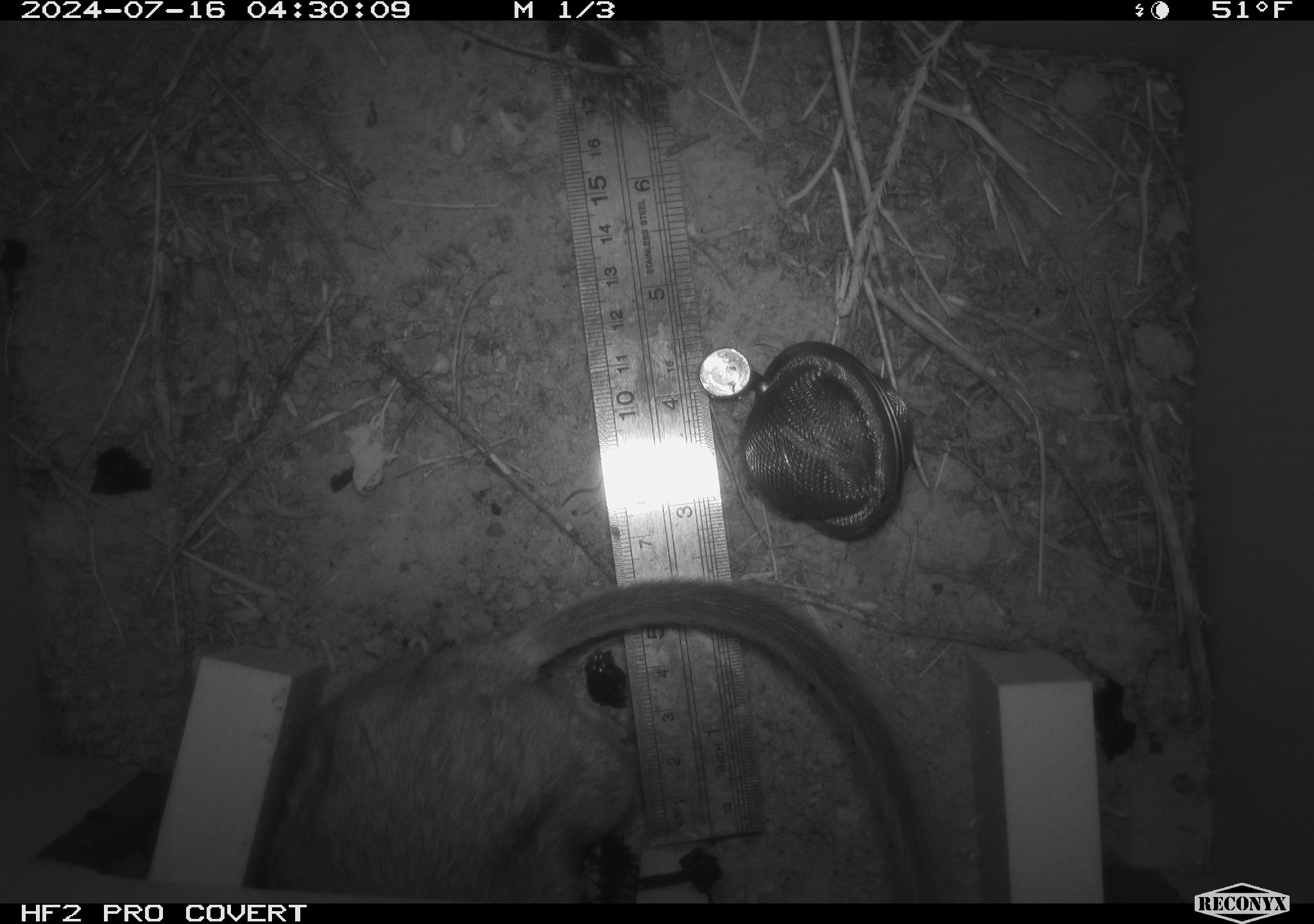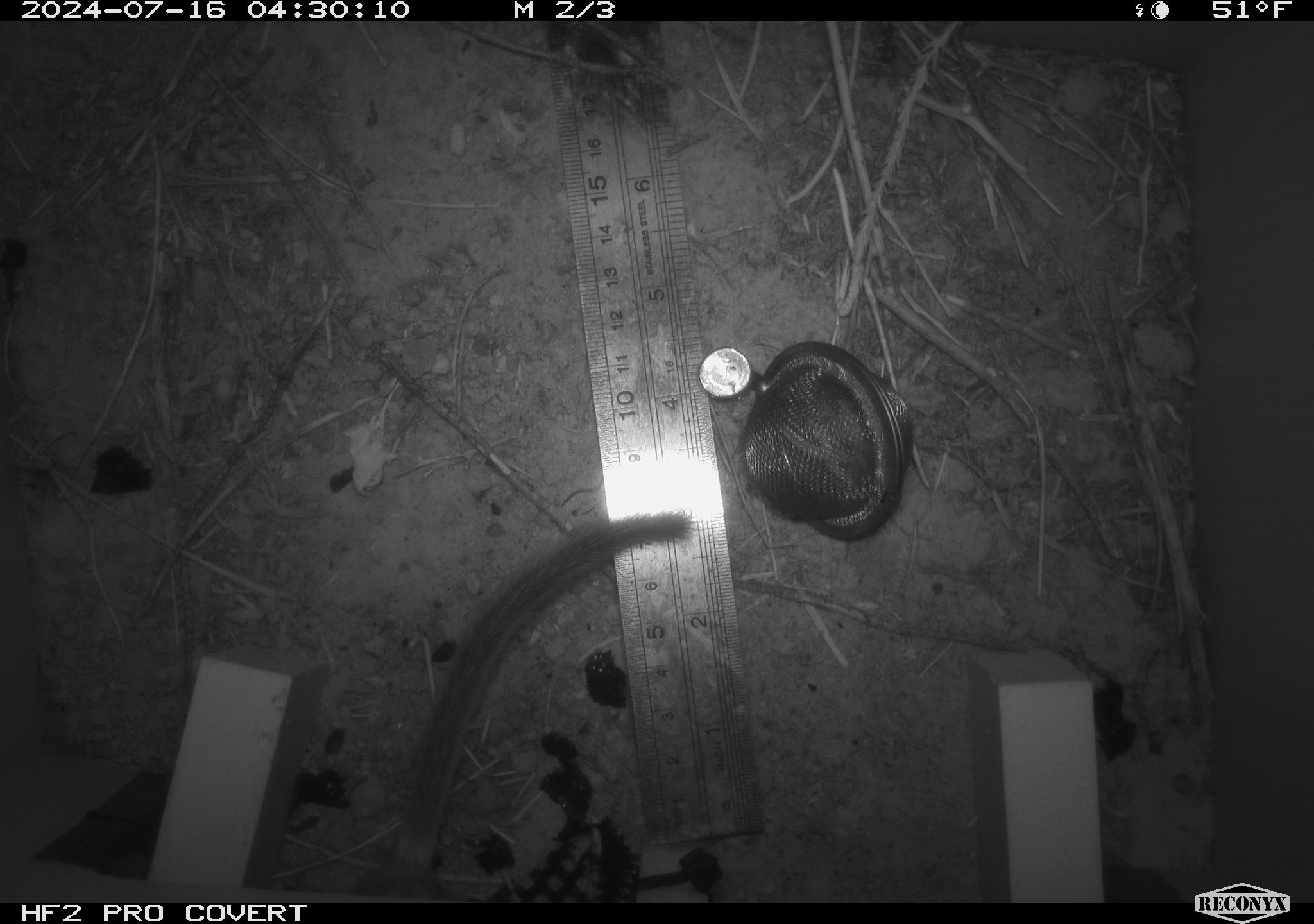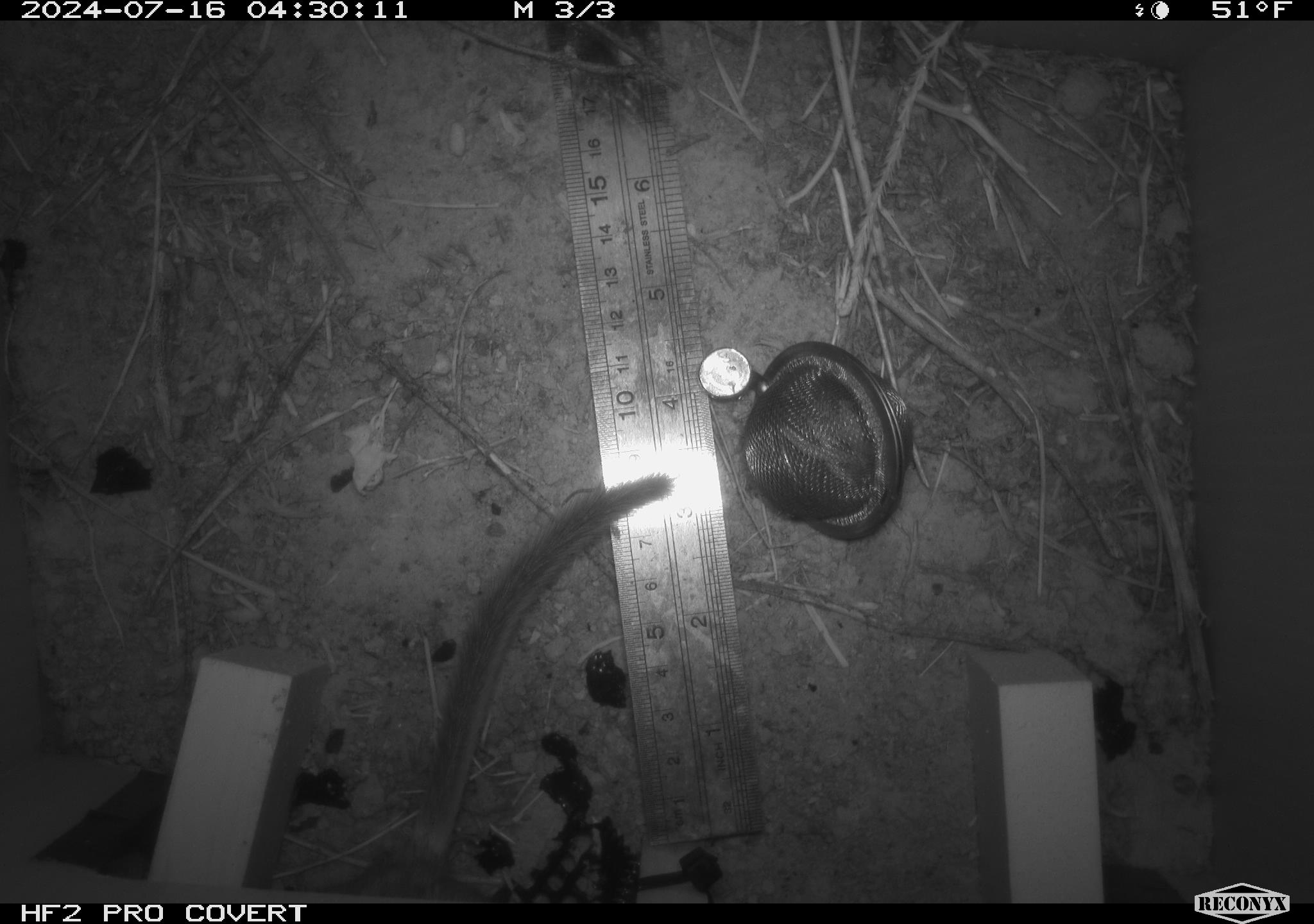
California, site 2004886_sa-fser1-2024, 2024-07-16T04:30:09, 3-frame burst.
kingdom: Animalia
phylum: Chordata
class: Mammalia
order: Rodentia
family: Cricetidae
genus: Neotoma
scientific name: Neotoma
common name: pack rat or woodrat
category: neotoma species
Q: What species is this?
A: Neotoma species (pack rat or woodrat) (Neotoma).